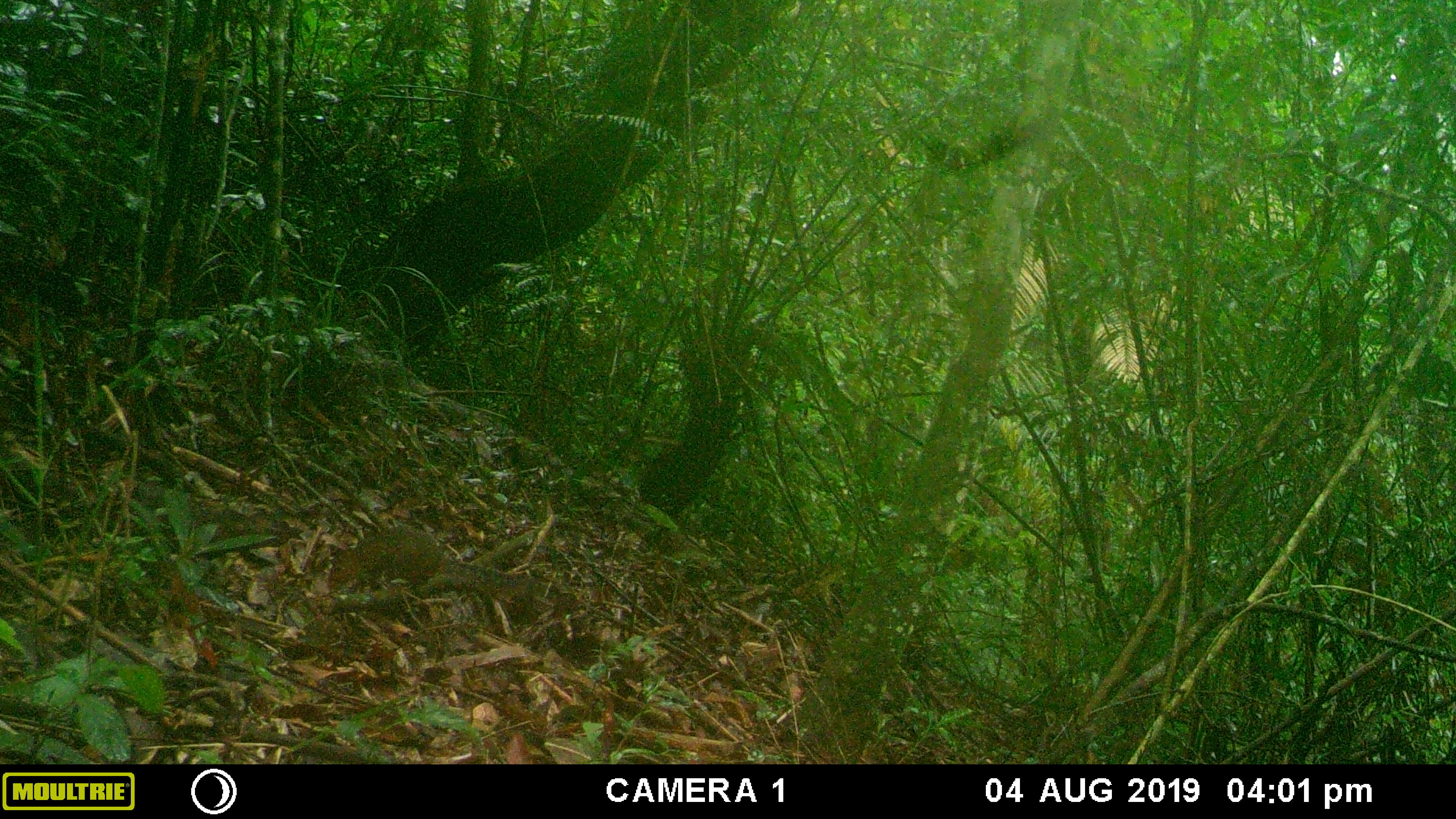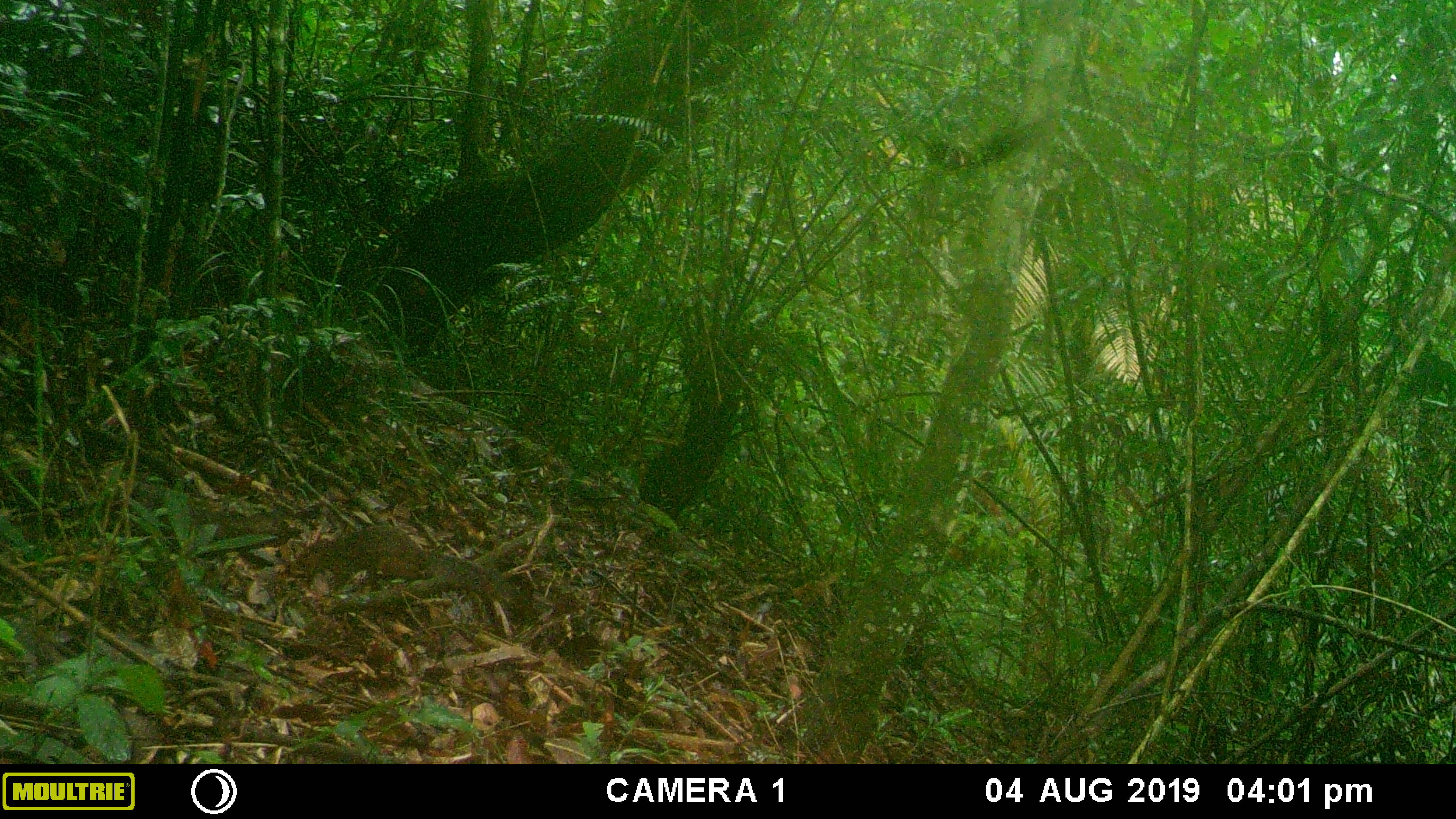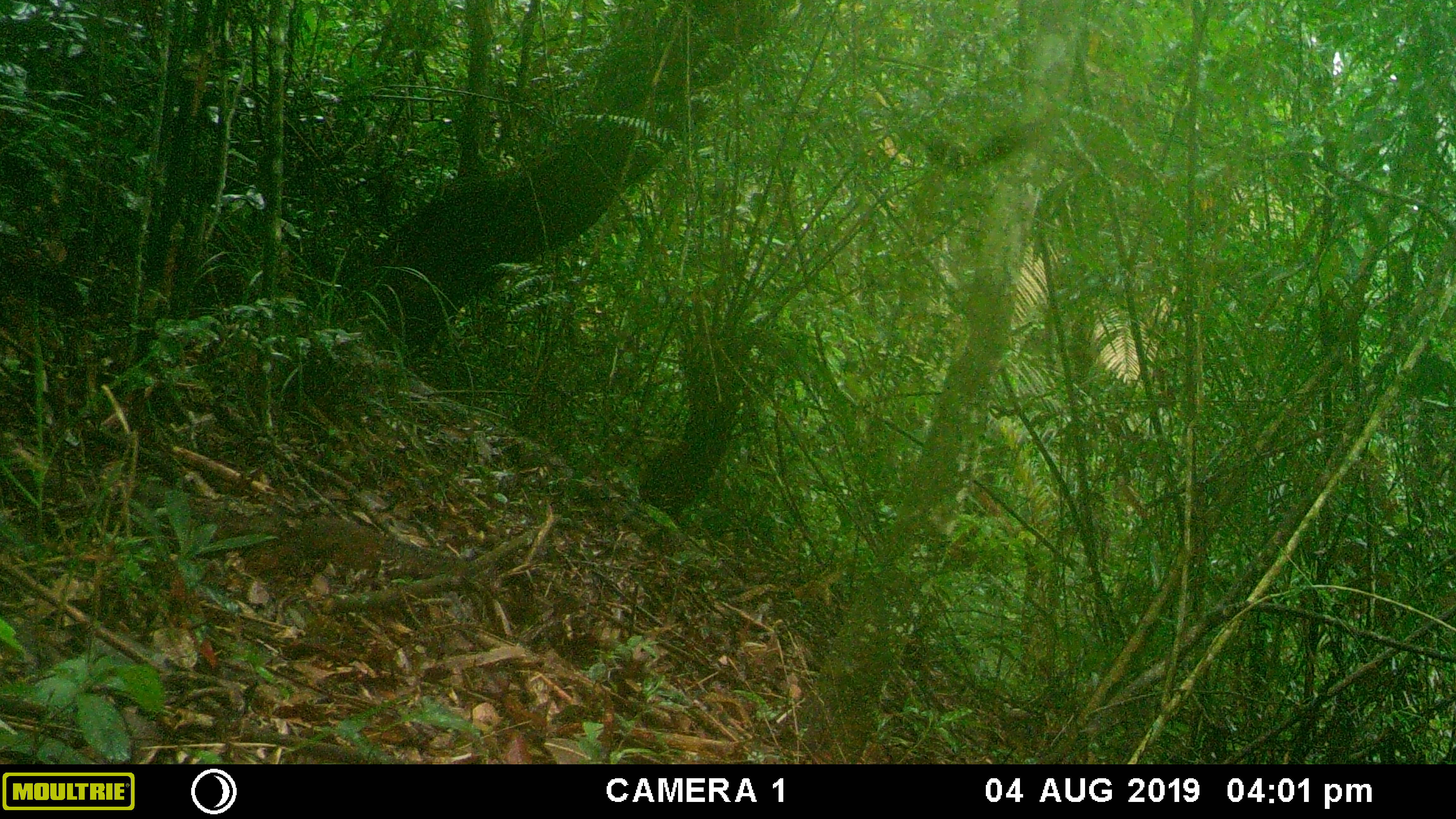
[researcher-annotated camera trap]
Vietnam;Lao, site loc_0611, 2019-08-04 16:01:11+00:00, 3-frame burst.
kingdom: Animalia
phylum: Chordata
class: Mammalia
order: Rodentia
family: Sciuridae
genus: Dremomys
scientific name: Dremomys rufigenis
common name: red-cheeked squirrel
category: red cheeked squirrel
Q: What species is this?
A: Red cheeked squirrel (red-cheeked squirrel) (Dremomys rufigenis).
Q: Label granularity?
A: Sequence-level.